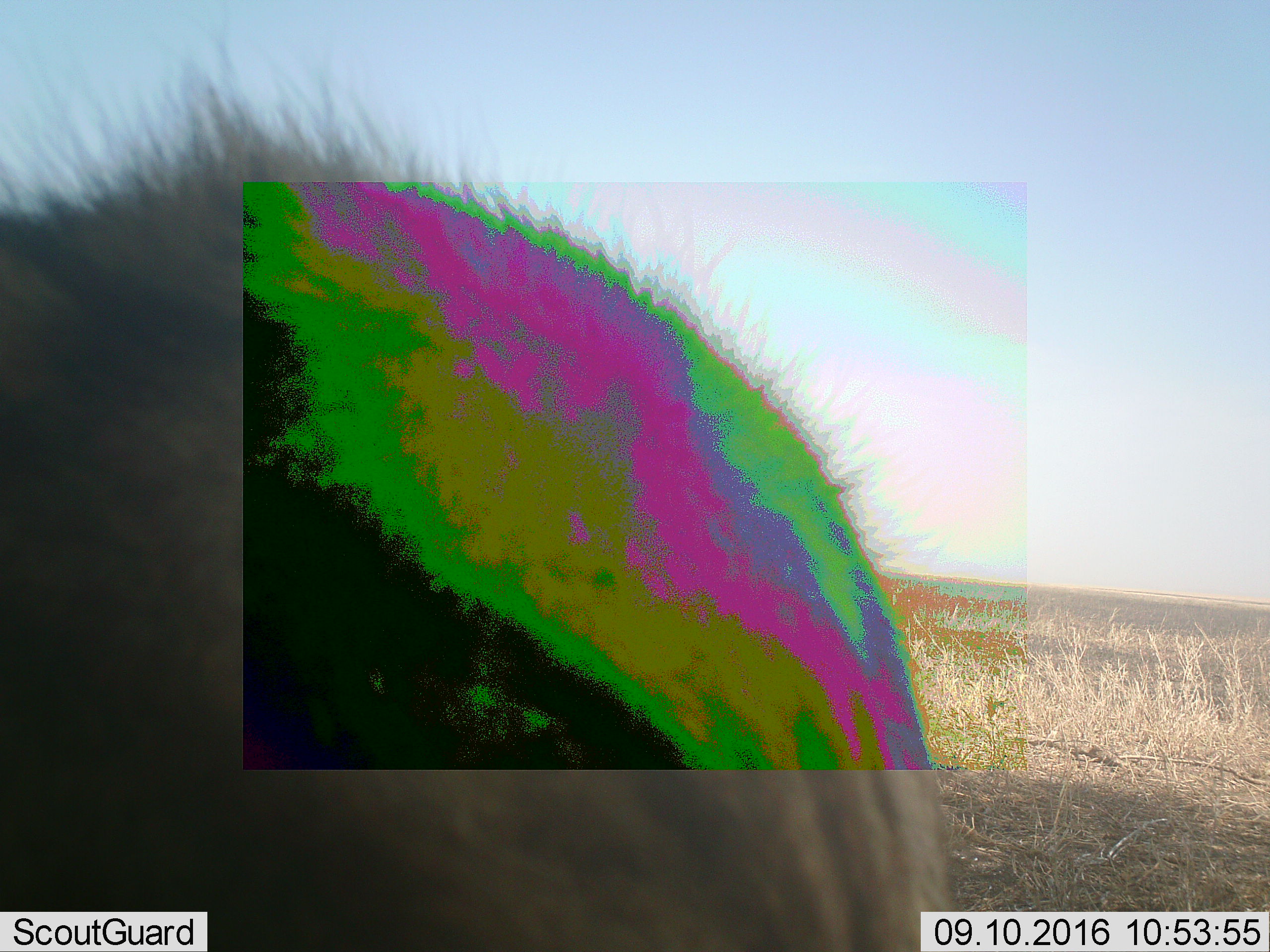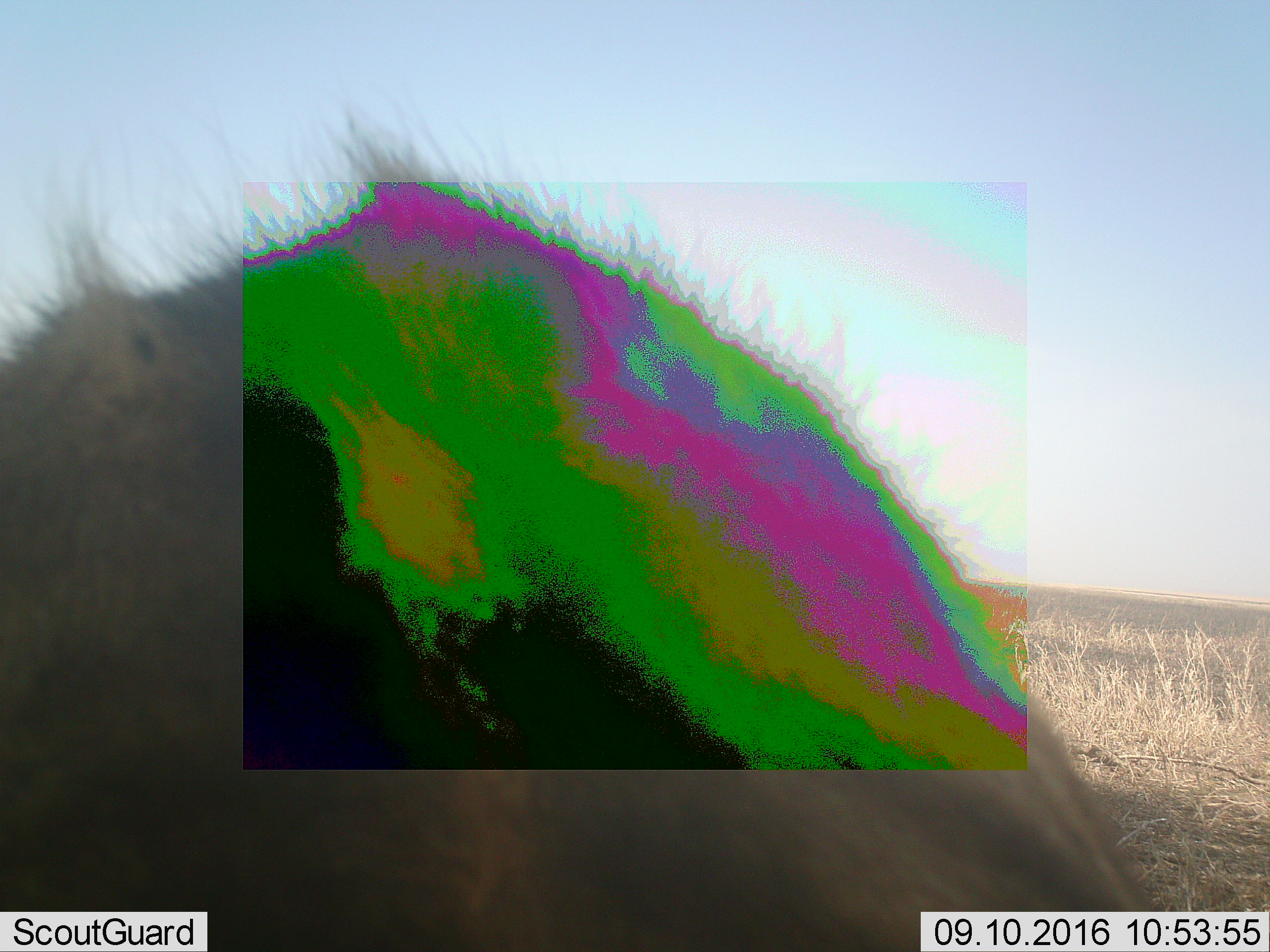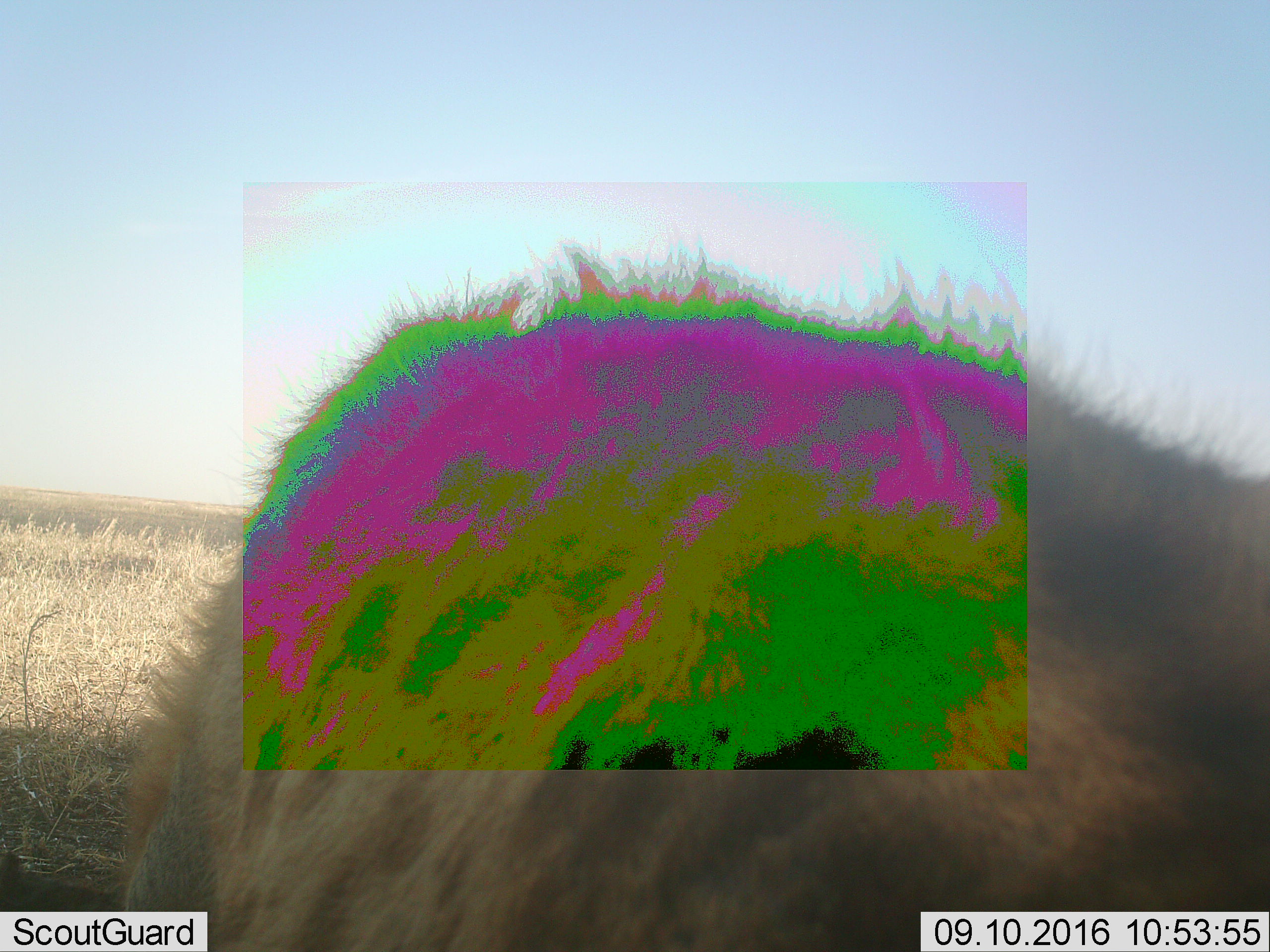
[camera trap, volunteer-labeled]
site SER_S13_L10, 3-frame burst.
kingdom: Animalia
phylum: Chordata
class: Mammalia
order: Carnivora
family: Hyaenidae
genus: Crocuta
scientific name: Crocuta crocuta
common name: spotted hyena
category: hyenaspotted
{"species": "hyenaspotted (spotted hyena) (Crocuta crocuta)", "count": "1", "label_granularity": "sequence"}